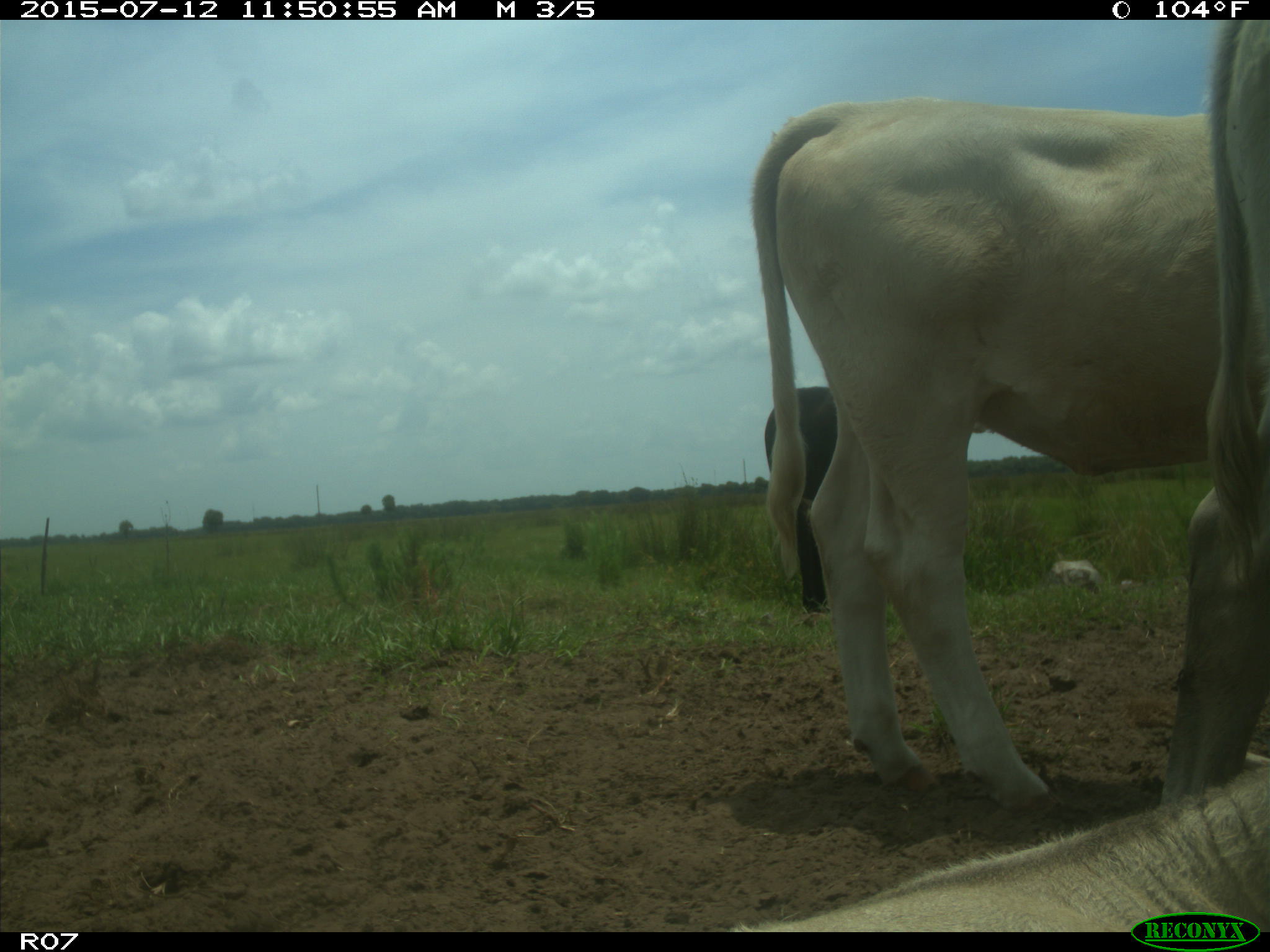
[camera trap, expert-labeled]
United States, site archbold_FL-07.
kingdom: Animalia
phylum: Chordata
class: Mammalia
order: Artiodactyla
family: Bovidae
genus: Bos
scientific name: Bos taurus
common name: domestic cow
Bos taurus (domestic cow).